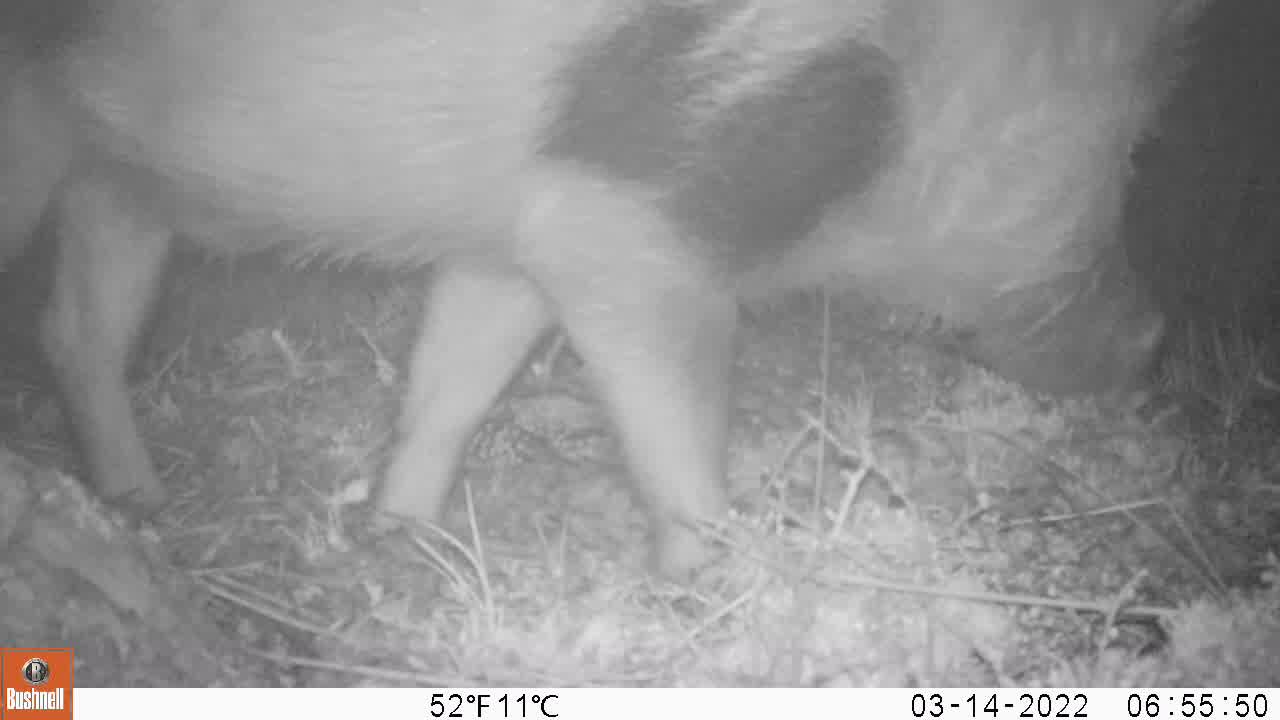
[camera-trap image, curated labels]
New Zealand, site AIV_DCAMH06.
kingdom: Animalia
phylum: Chordata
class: Mammalia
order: Artiodactyla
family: Suidae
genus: Sus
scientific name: Sus scrofa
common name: pig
Pig (Sus scrofa).